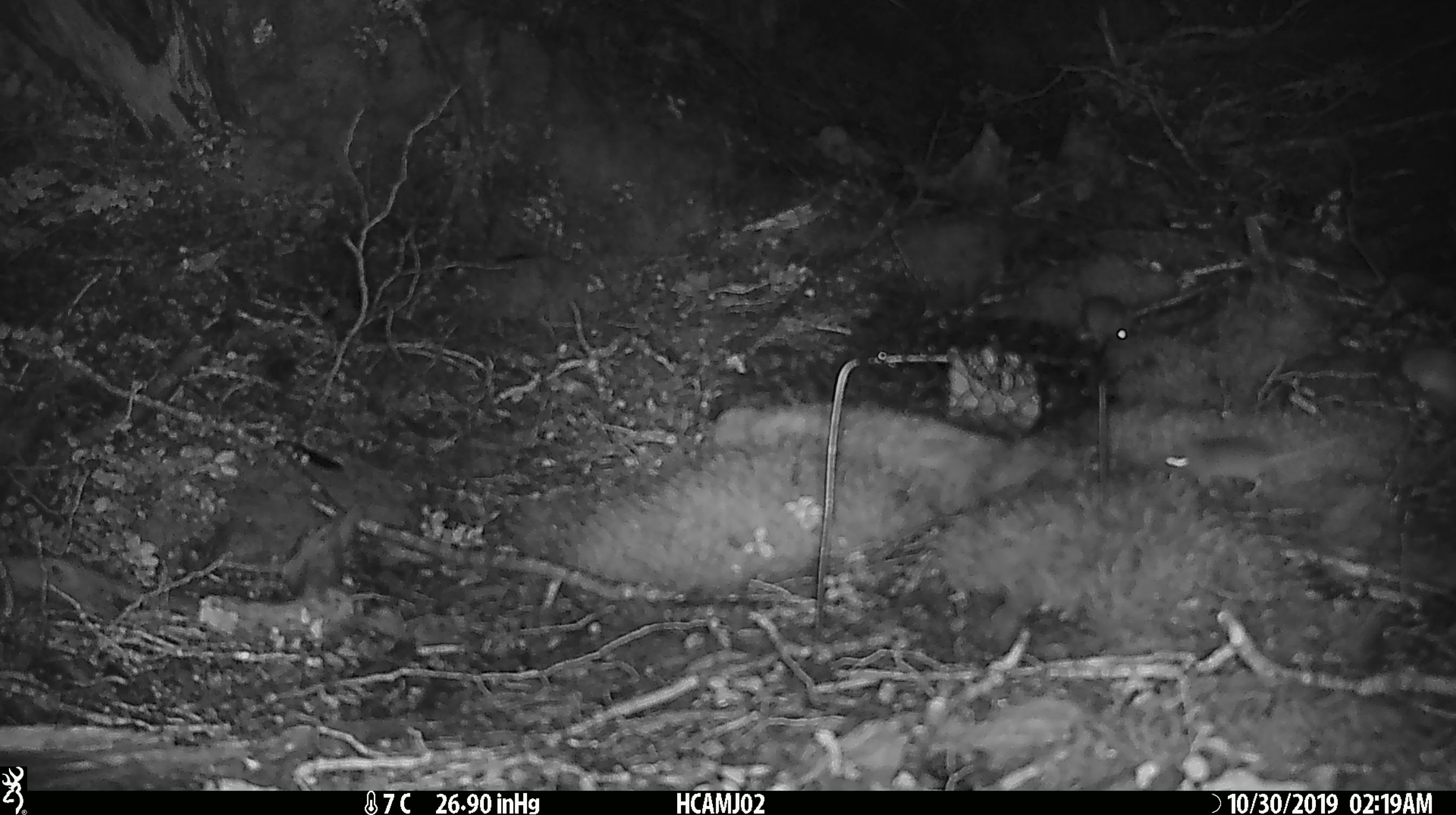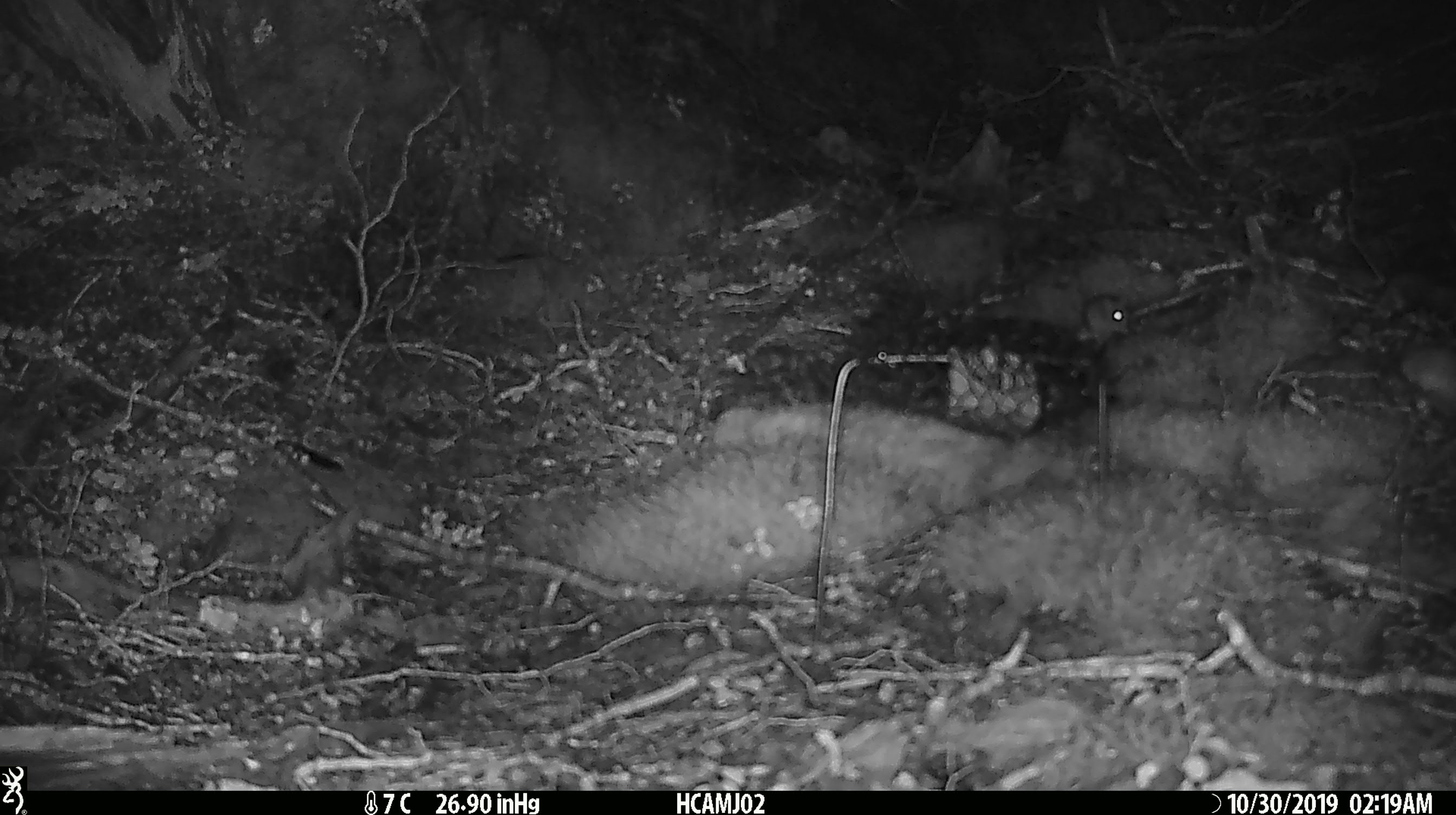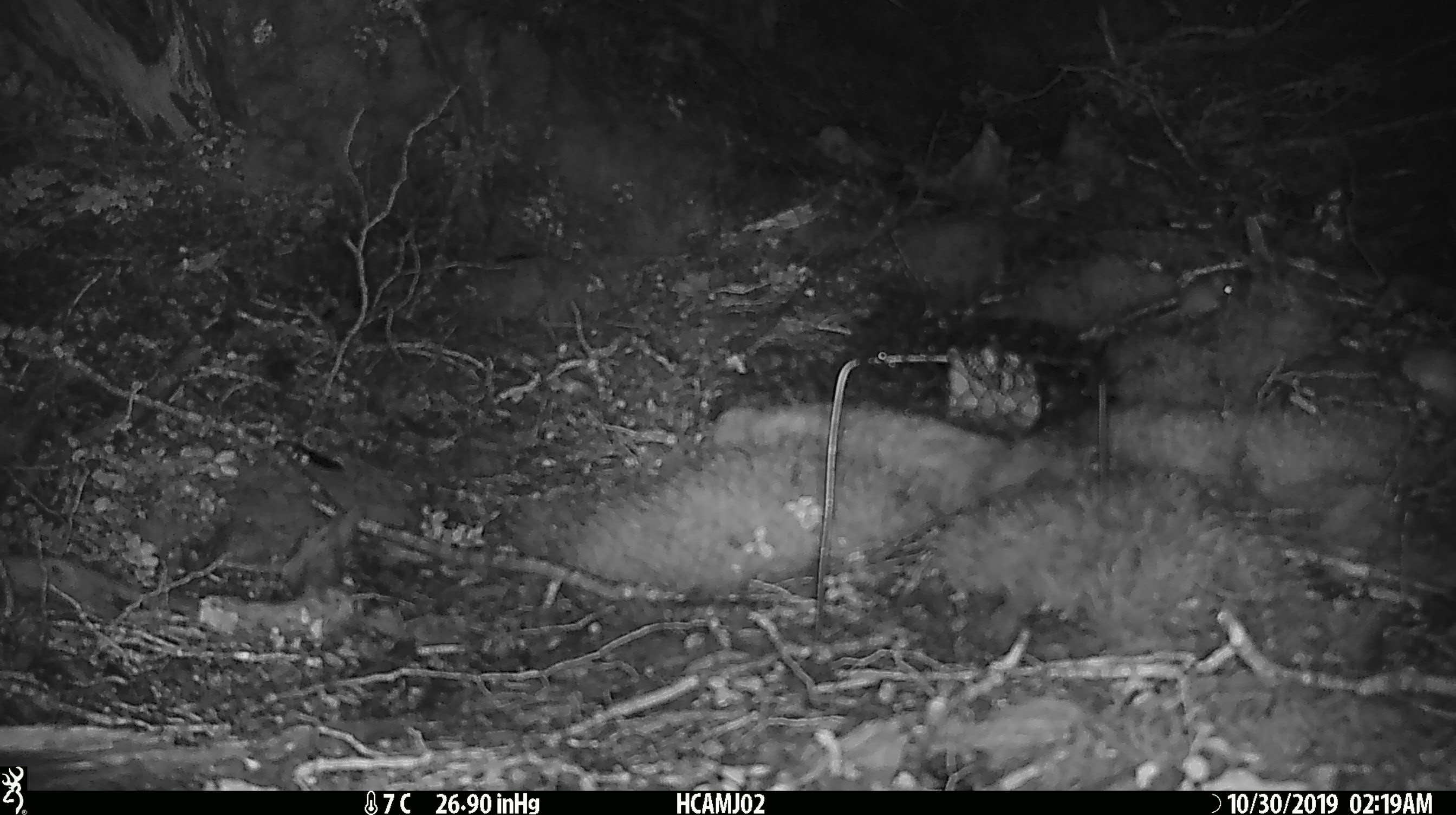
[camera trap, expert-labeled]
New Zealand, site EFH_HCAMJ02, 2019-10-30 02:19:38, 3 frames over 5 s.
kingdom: Animalia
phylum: Chordata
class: Mammalia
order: Rodentia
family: Muridae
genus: Mus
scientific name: Mus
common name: mouse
Mouse (Mus).